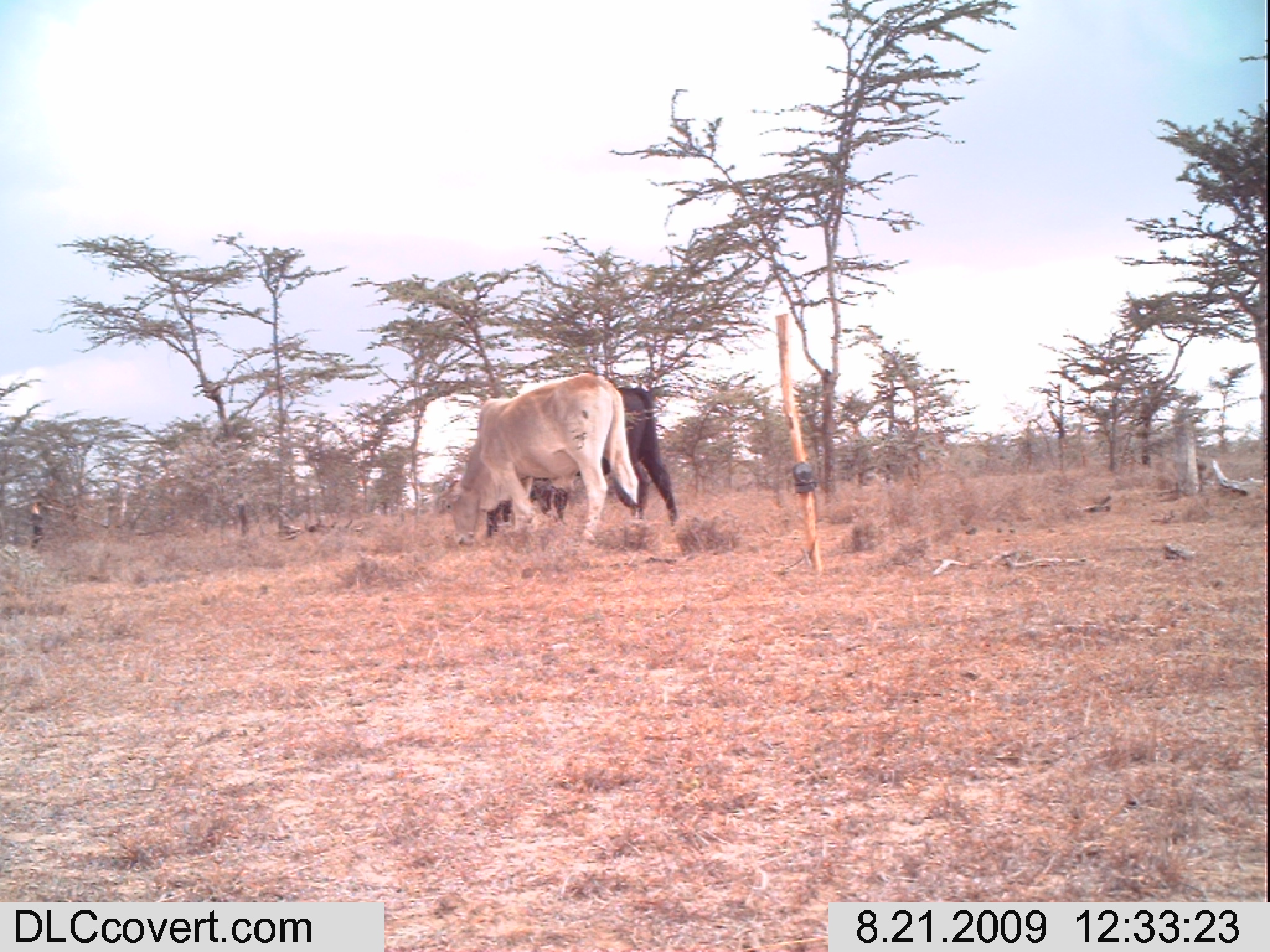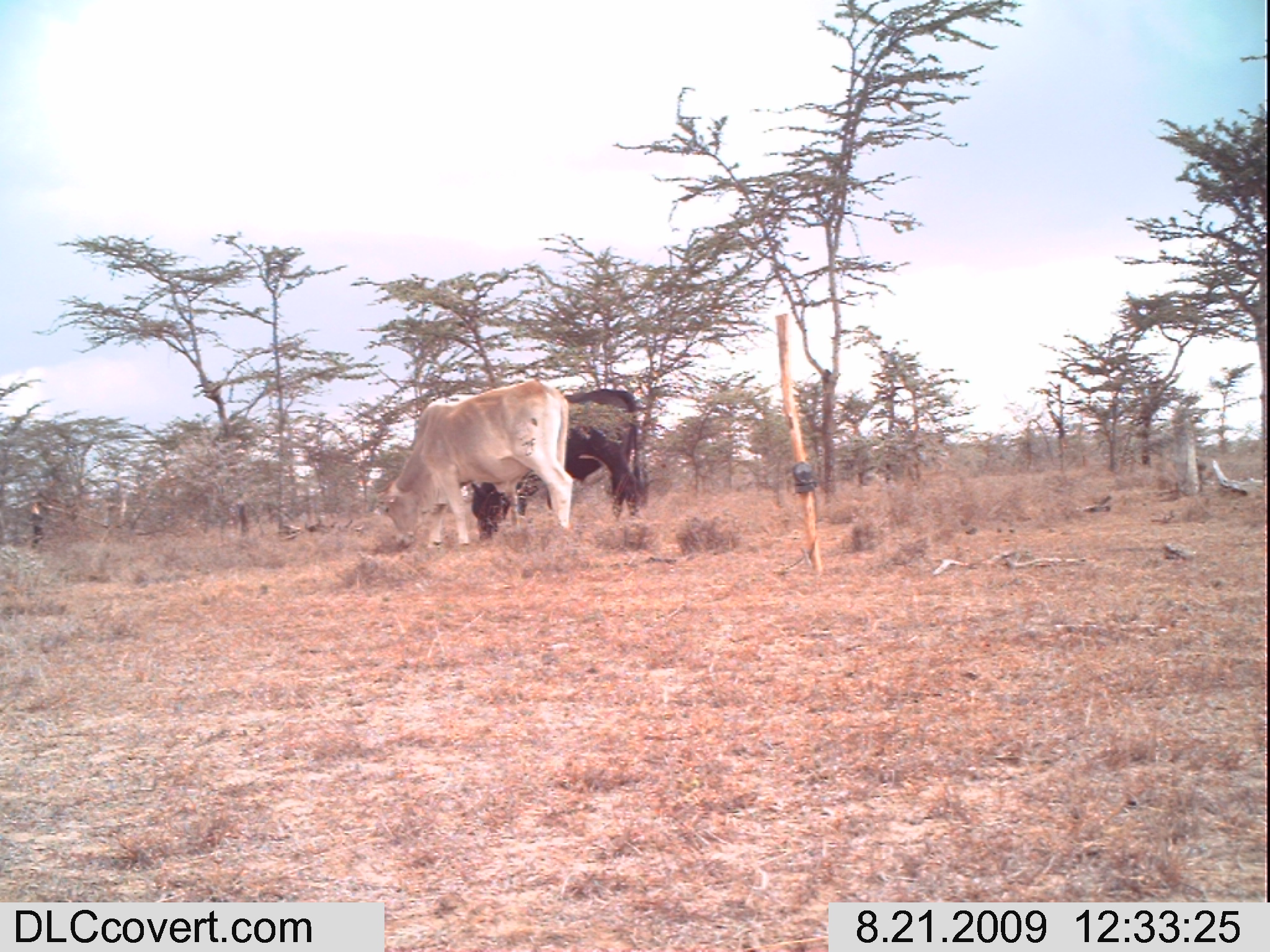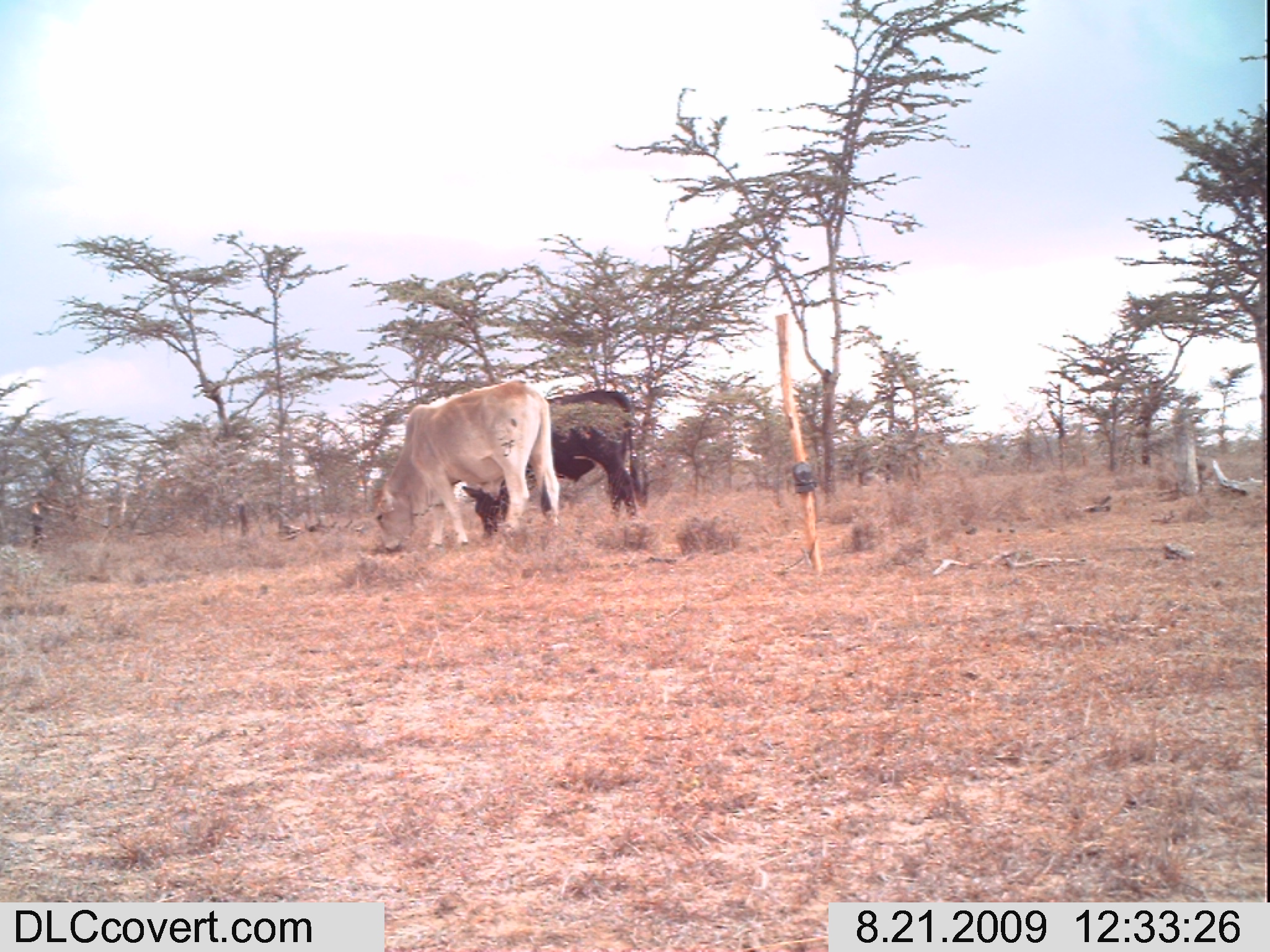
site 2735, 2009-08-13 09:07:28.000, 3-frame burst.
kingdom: Animalia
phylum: Chordata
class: Mammalia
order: Artiodactyla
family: Bovidae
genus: Bos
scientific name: Bos taurus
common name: domestic cattle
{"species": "Bos taurus (domestic cattle)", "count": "3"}